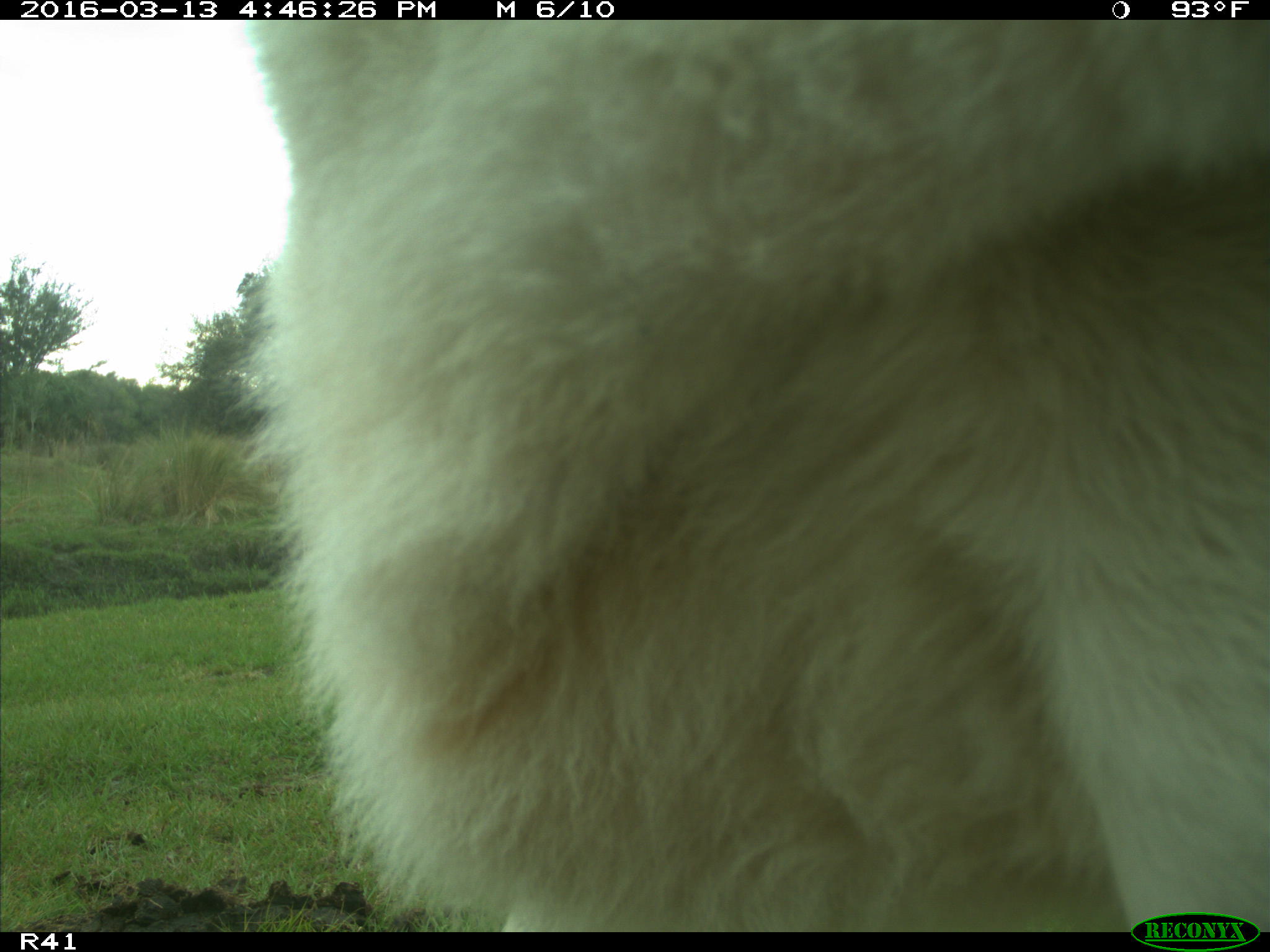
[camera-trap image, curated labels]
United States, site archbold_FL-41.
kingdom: Animalia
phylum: Chordata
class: Mammalia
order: Artiodactyla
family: Bovidae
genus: Bos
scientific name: Bos taurus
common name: domestic cow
Bos taurus (domestic cow).